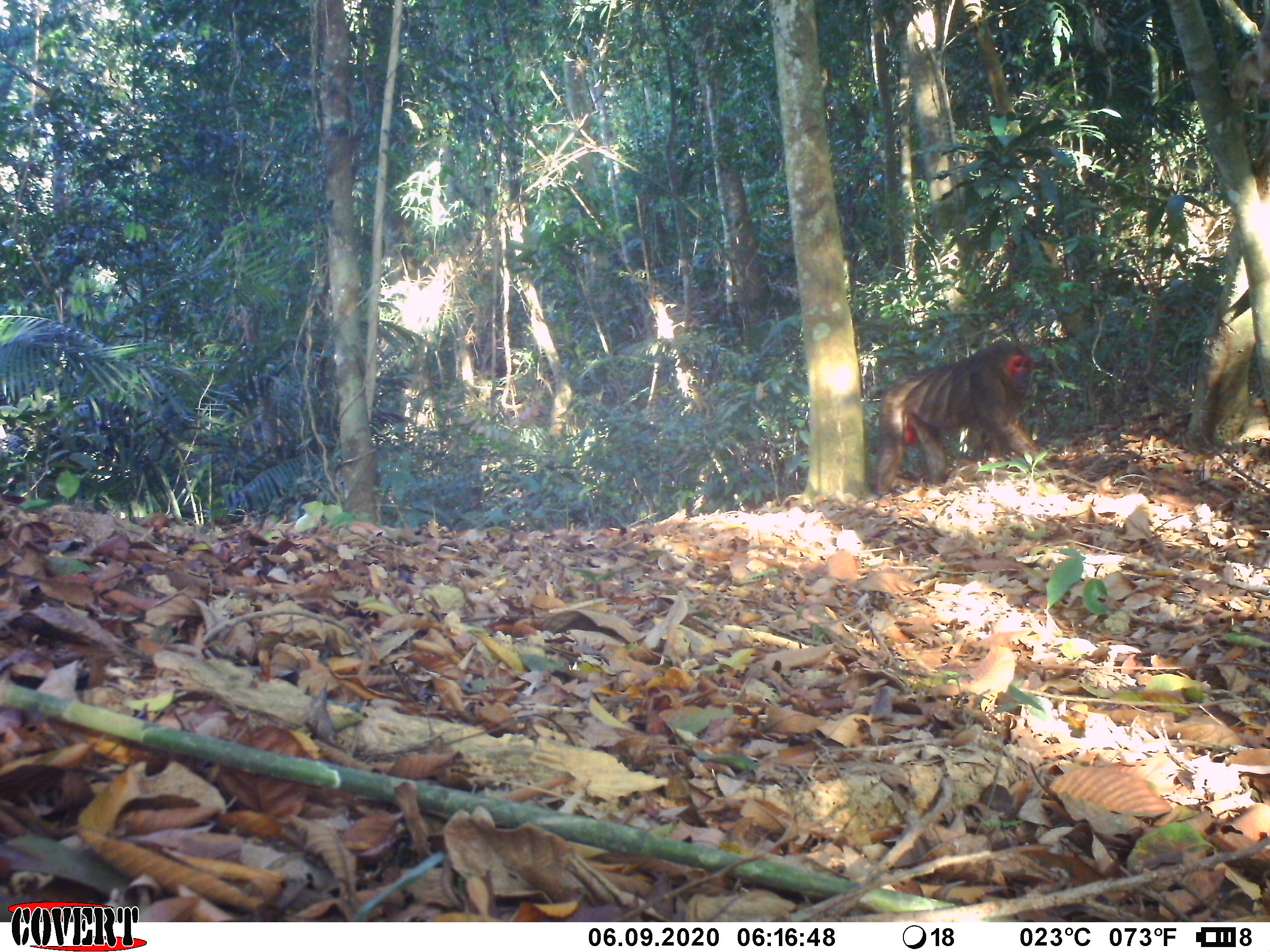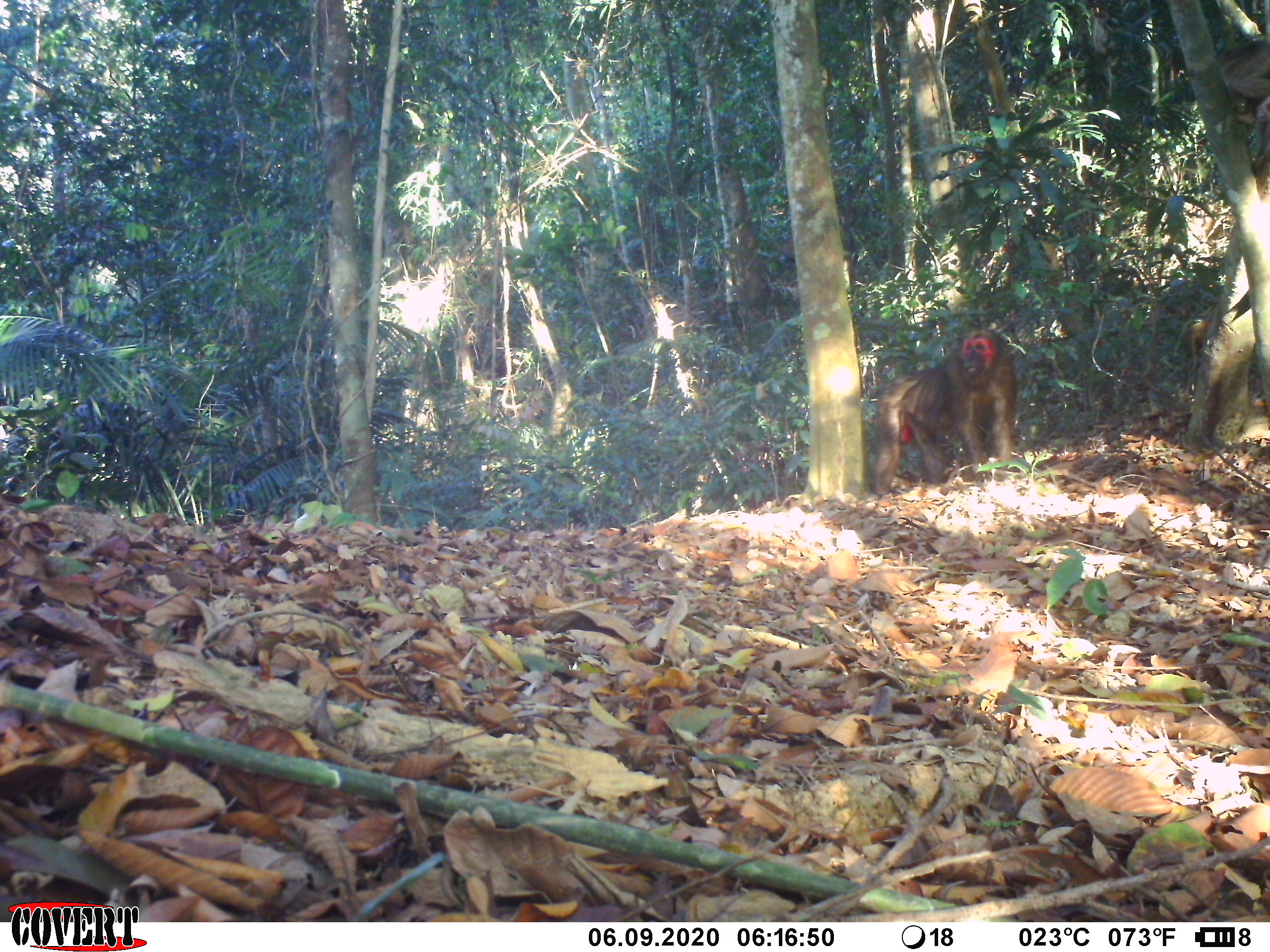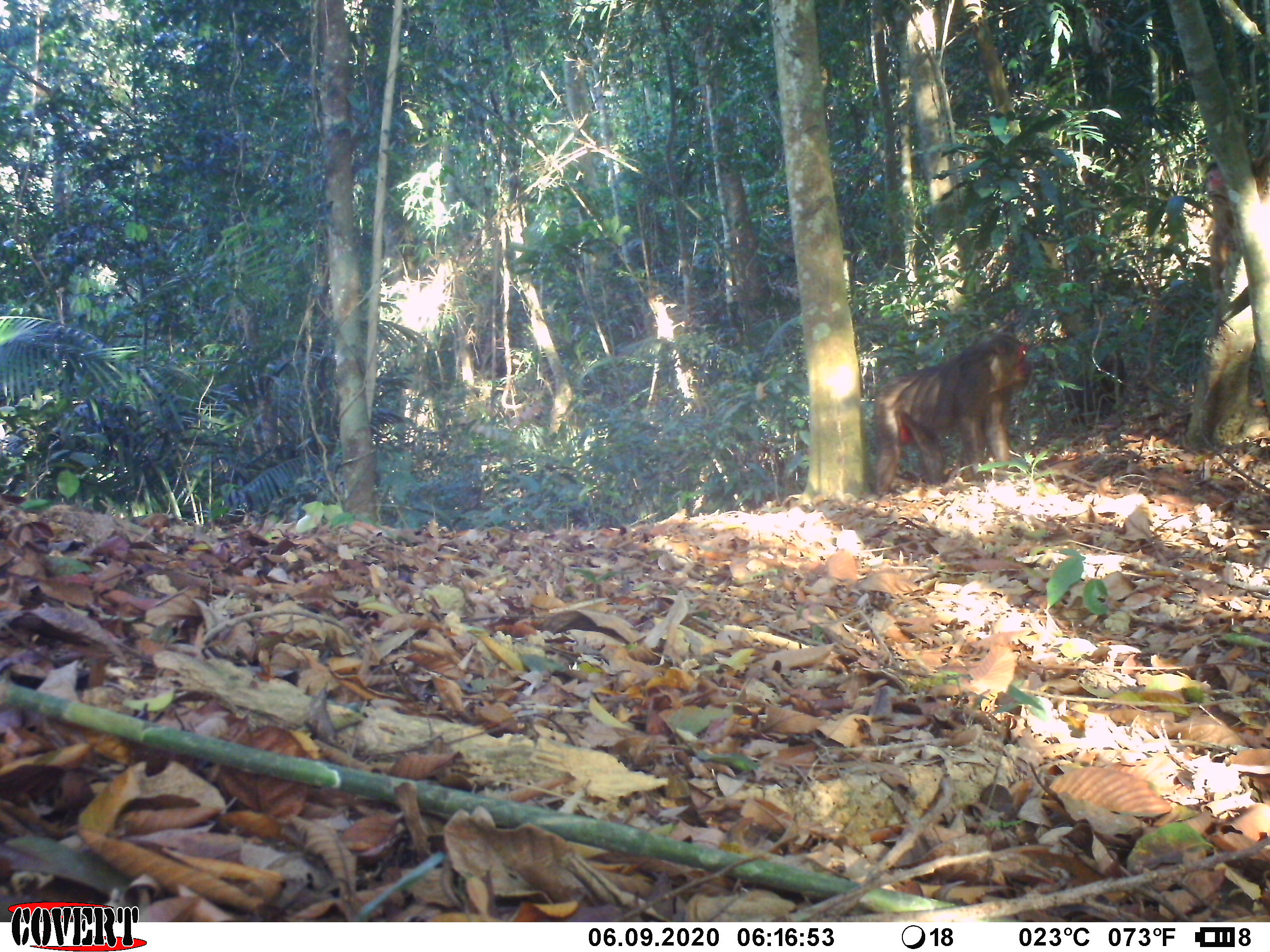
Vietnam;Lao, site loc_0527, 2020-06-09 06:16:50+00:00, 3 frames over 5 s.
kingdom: Animalia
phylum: Chordata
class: Mammalia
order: Primates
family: Cercopithecidae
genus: Macaca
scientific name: Macaca arctoides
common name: stump-tailed macaque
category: stump tailed macaque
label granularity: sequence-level